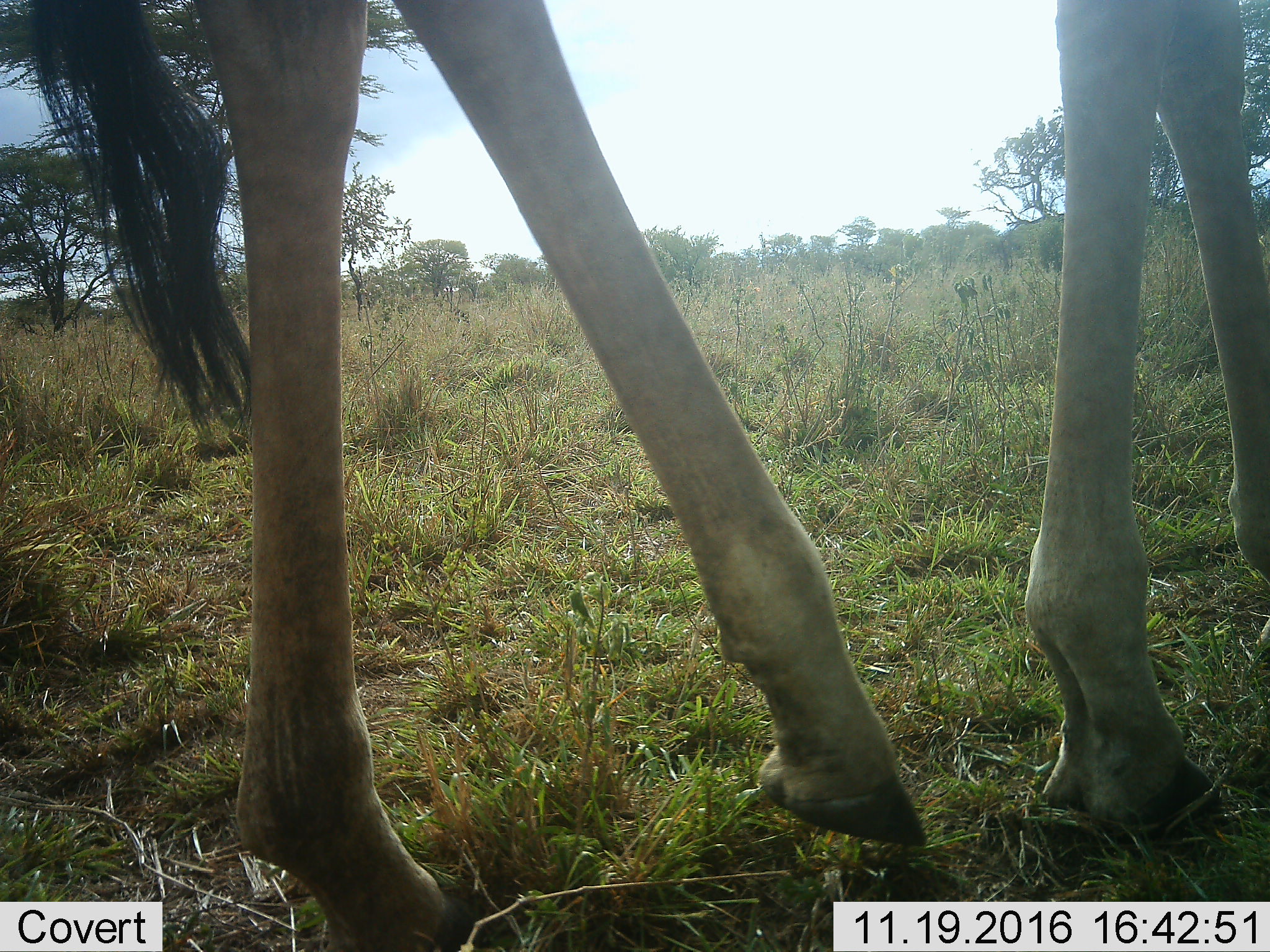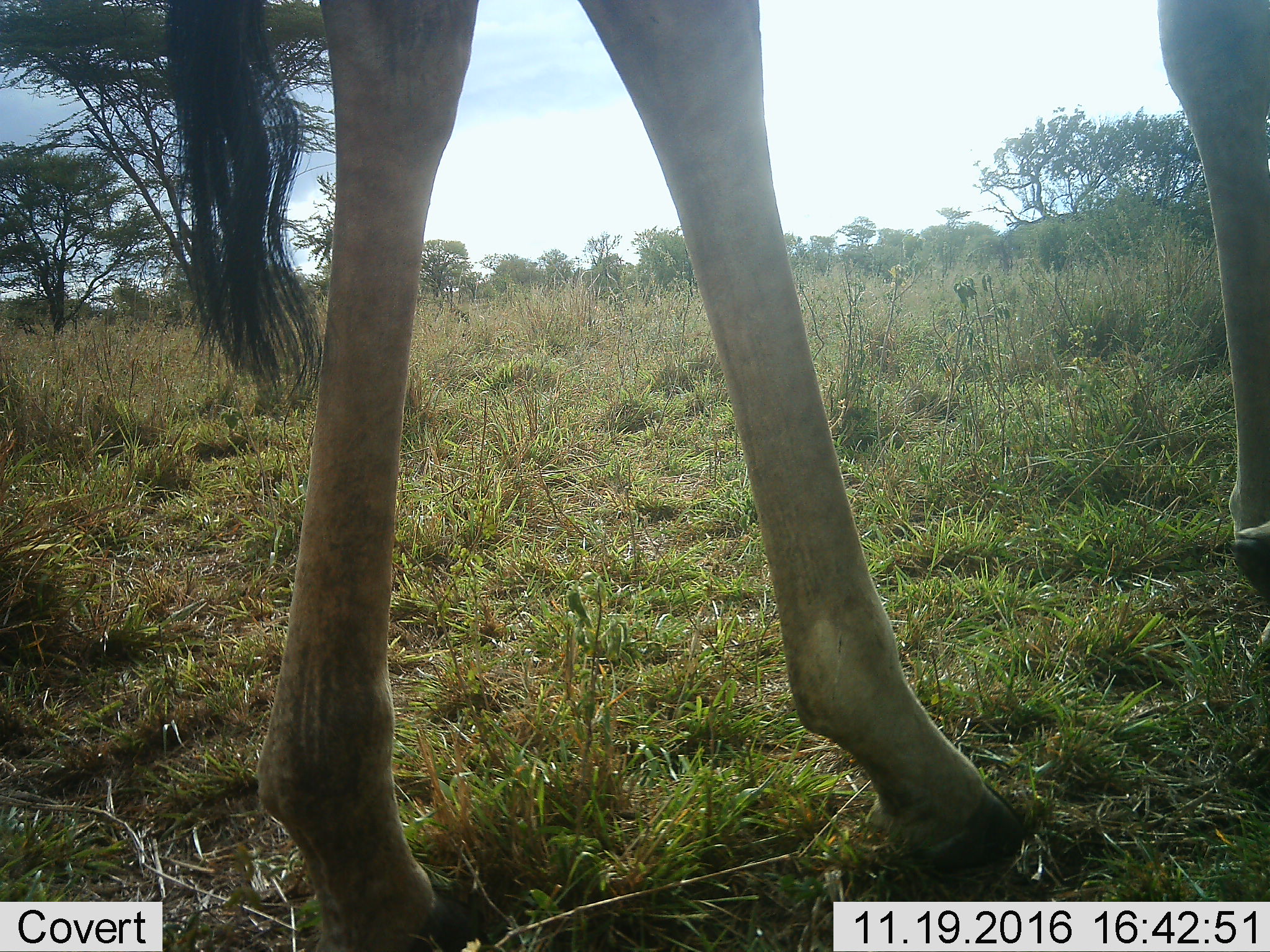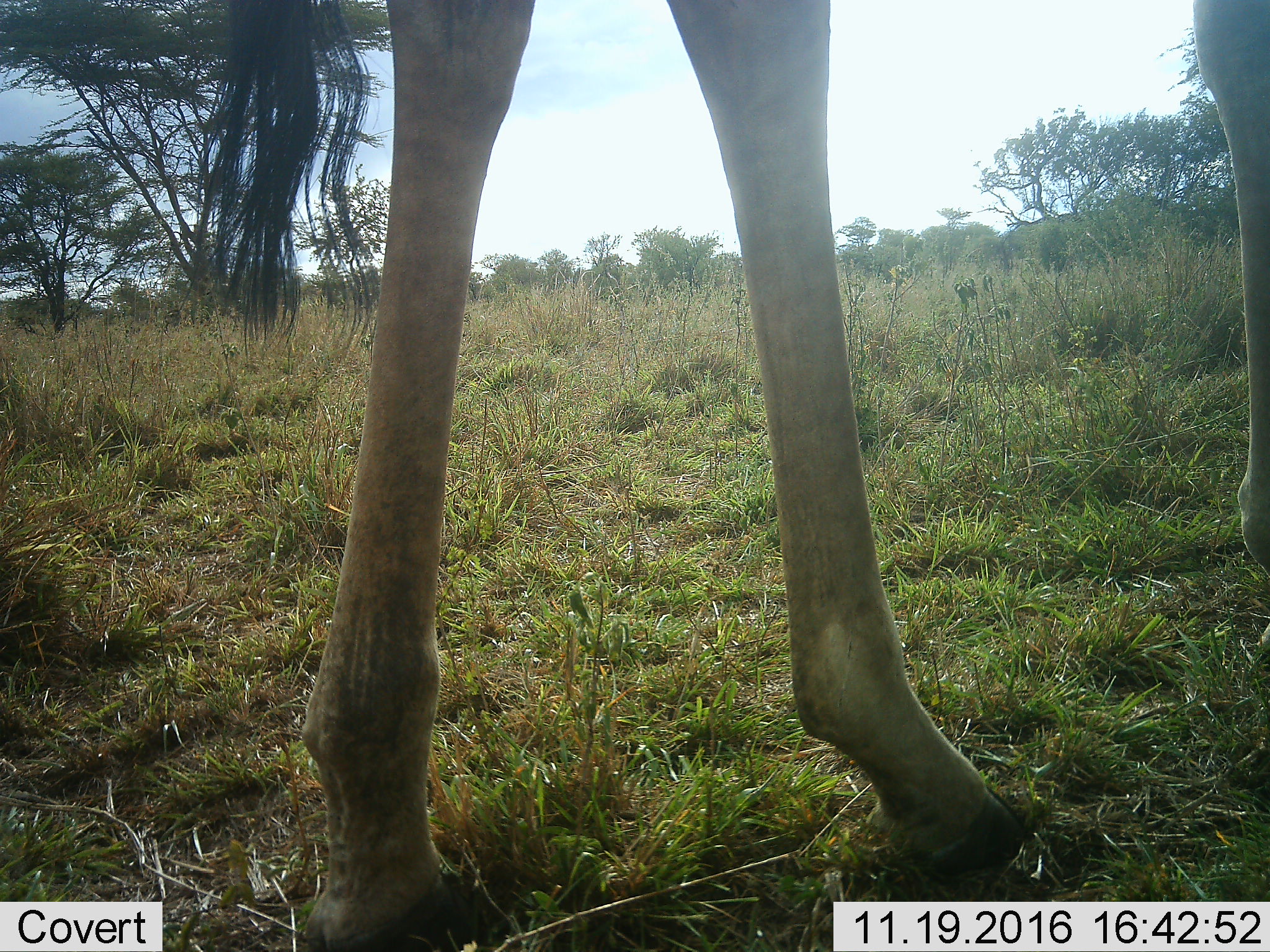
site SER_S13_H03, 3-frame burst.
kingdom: Animalia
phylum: Chordata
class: Mammalia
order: Artiodactyla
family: Giraffidae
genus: Giraffa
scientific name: Giraffa camelopardalis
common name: giraffe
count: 1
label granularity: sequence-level